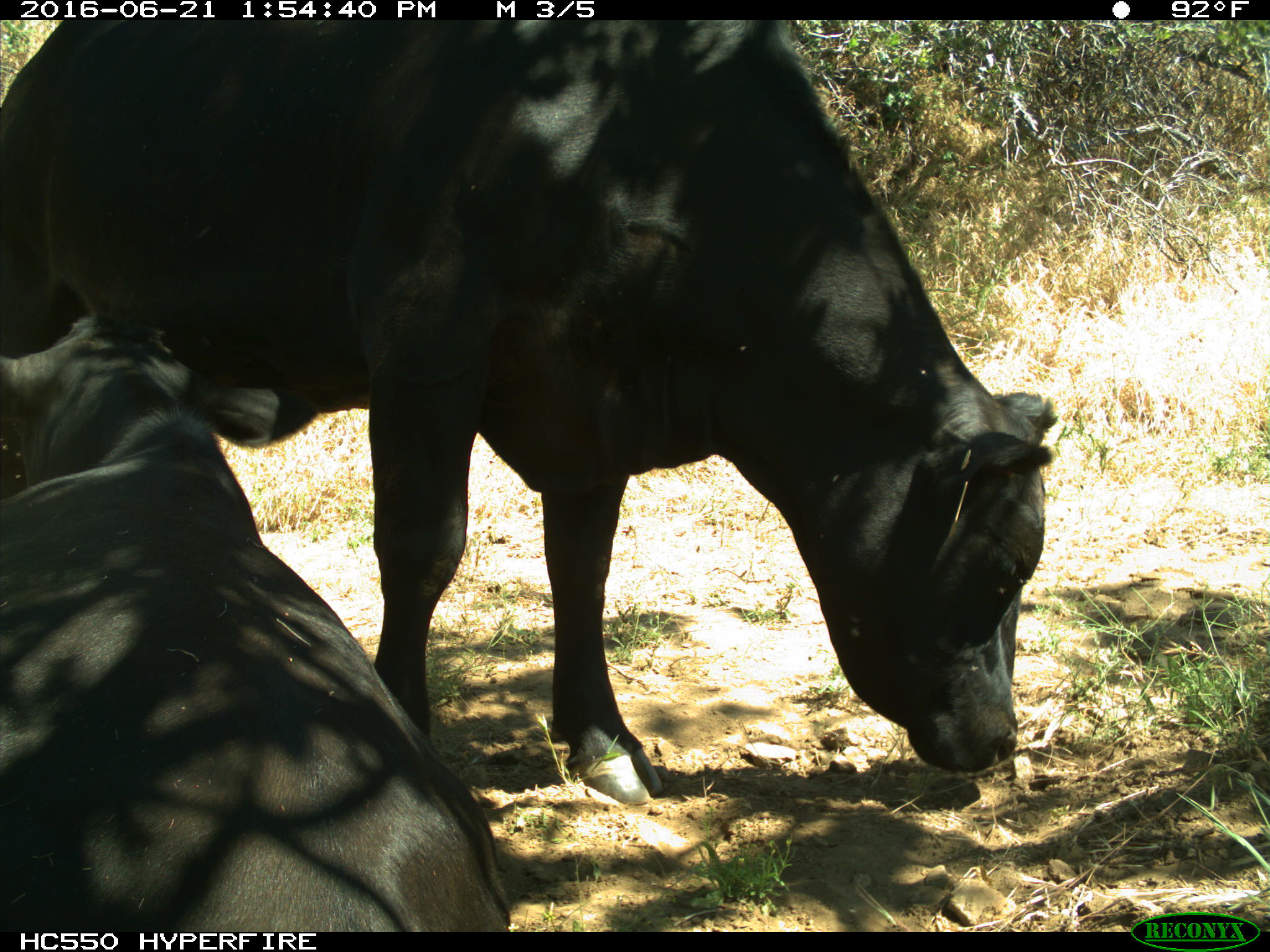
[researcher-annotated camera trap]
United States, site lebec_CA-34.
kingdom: Animalia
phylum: Chordata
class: Mammalia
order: Artiodactyla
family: Bovidae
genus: Bos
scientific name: Bos taurus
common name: domestic cow